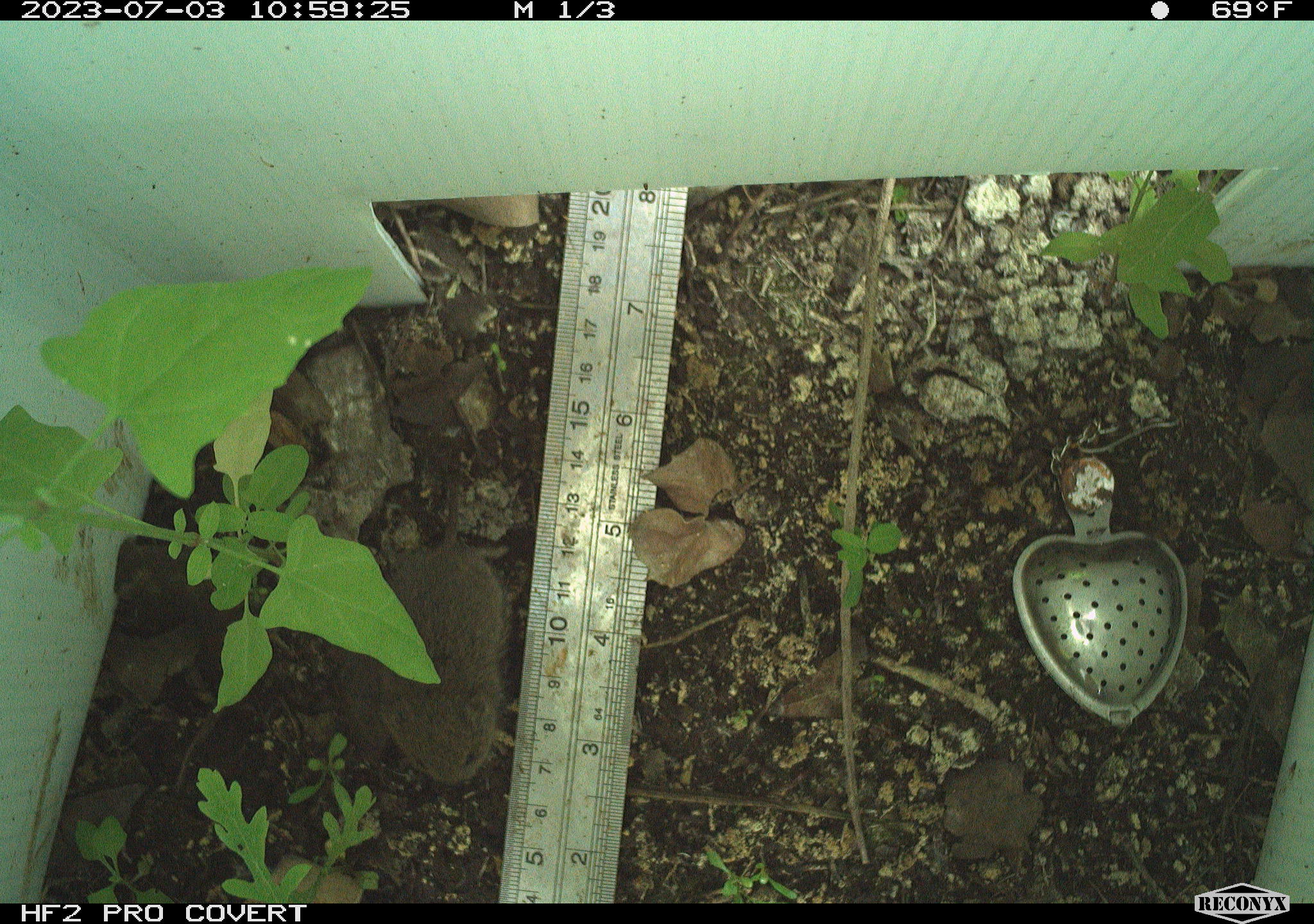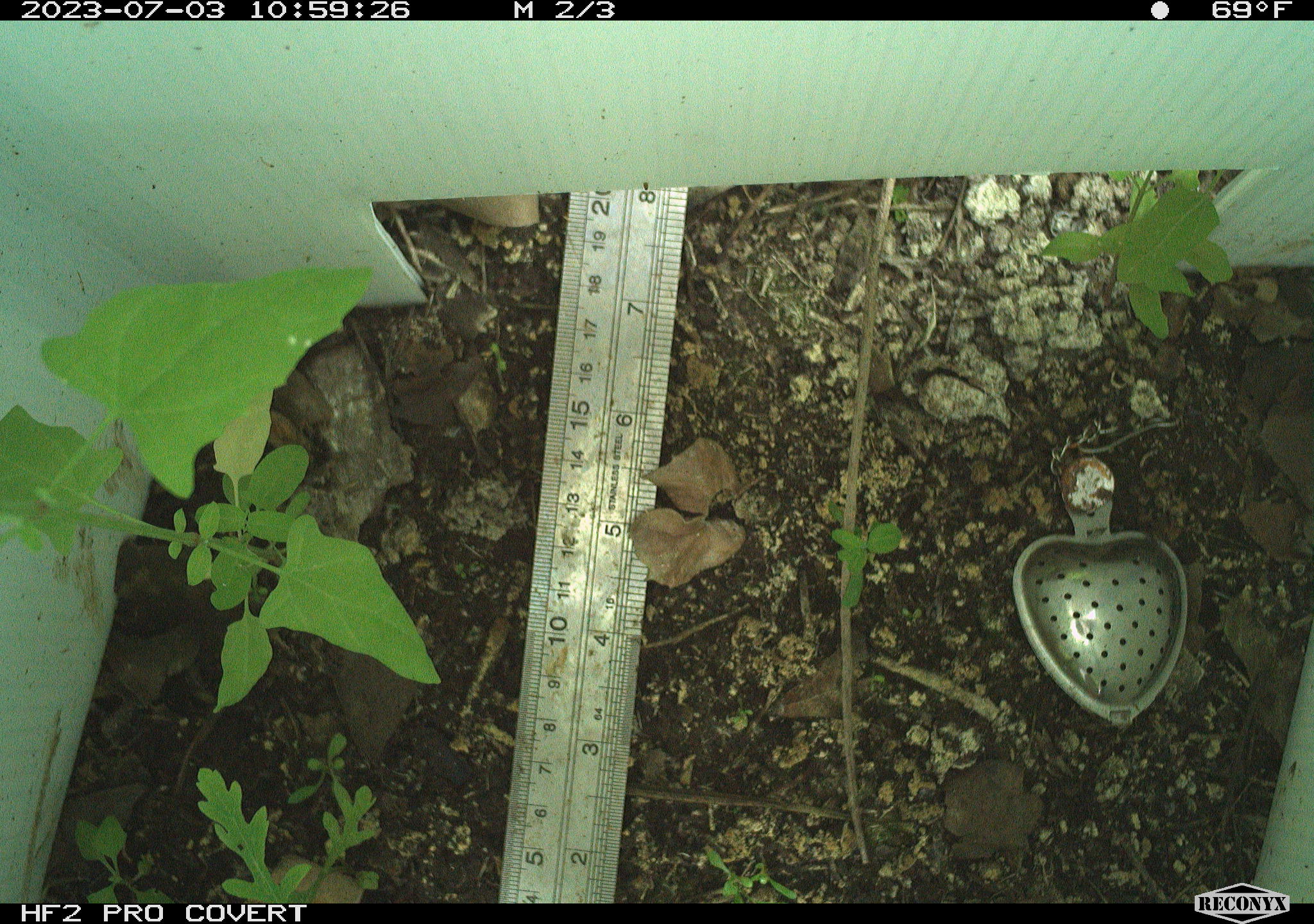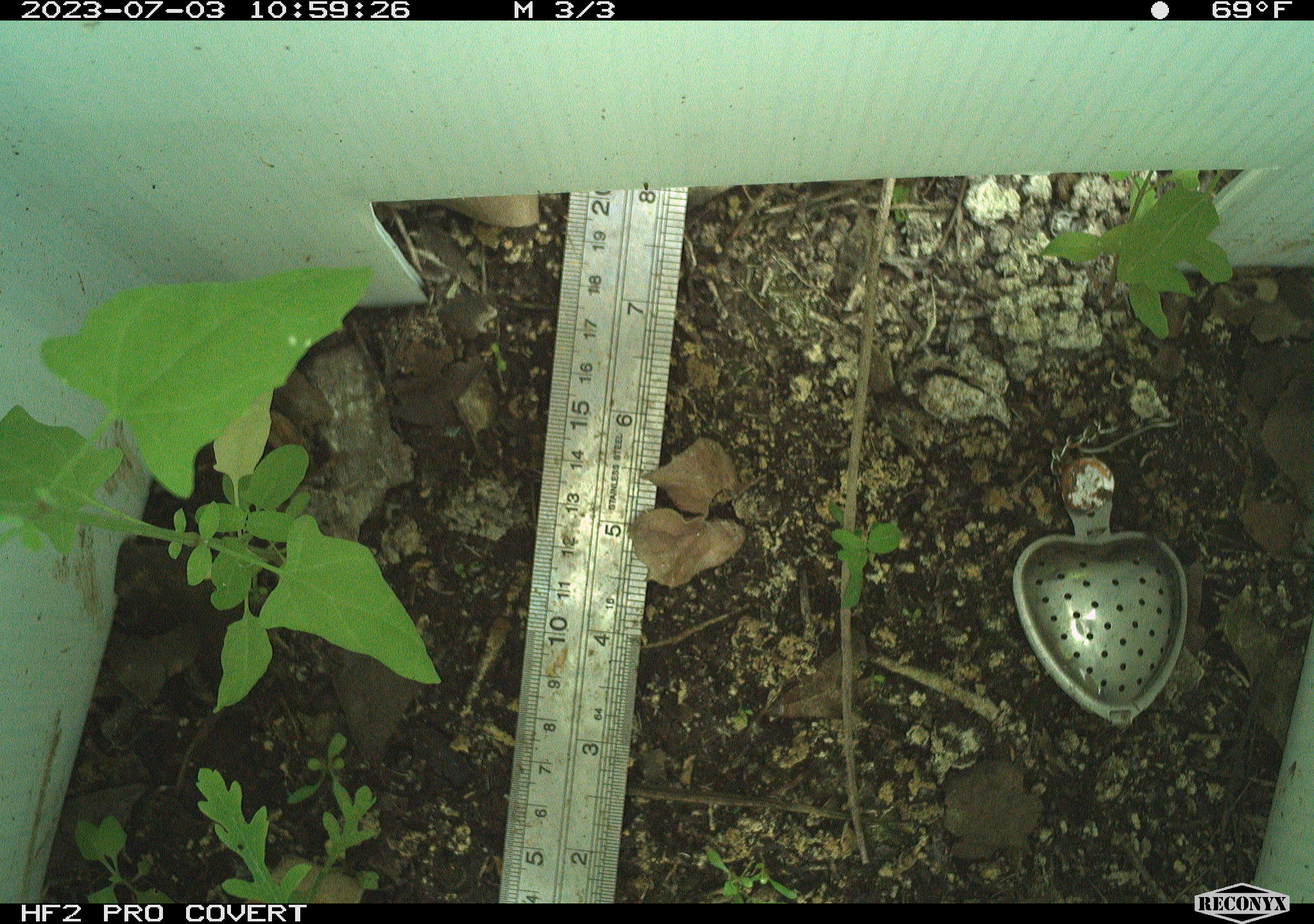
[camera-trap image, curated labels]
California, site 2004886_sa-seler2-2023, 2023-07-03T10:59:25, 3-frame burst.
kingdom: Animalia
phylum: Chordata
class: Mammalia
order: Rodentia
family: Cricetidae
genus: Microtus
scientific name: Microtus californicus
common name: california vole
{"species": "california vole (Microtus californicus)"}